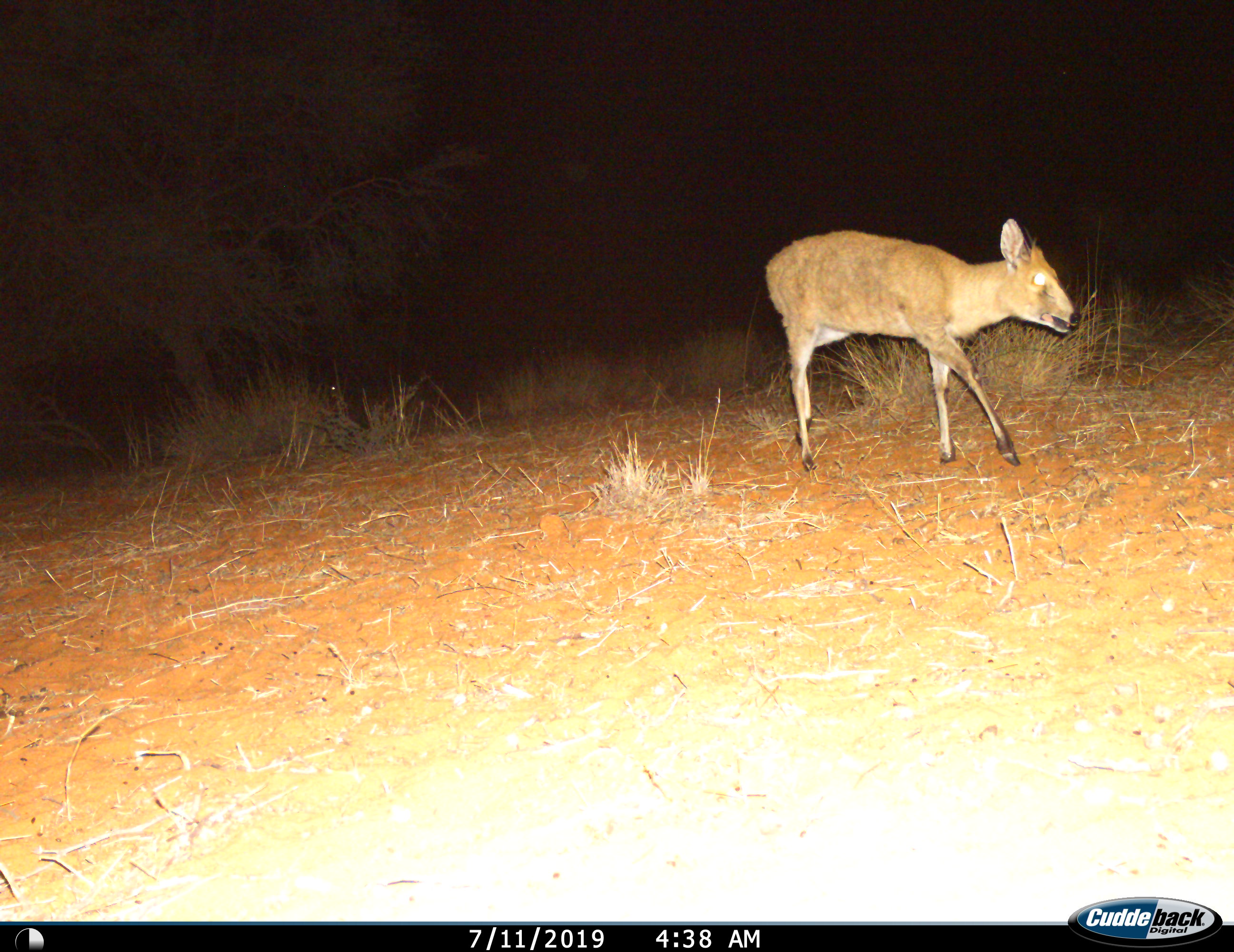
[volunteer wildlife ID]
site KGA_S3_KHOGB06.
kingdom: Animalia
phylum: Chordata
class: Mammalia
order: Artiodactyla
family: Bovidae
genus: Sylvicapra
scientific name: Sylvicapra grimmia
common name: common duiker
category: duikercommongrey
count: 1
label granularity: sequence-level